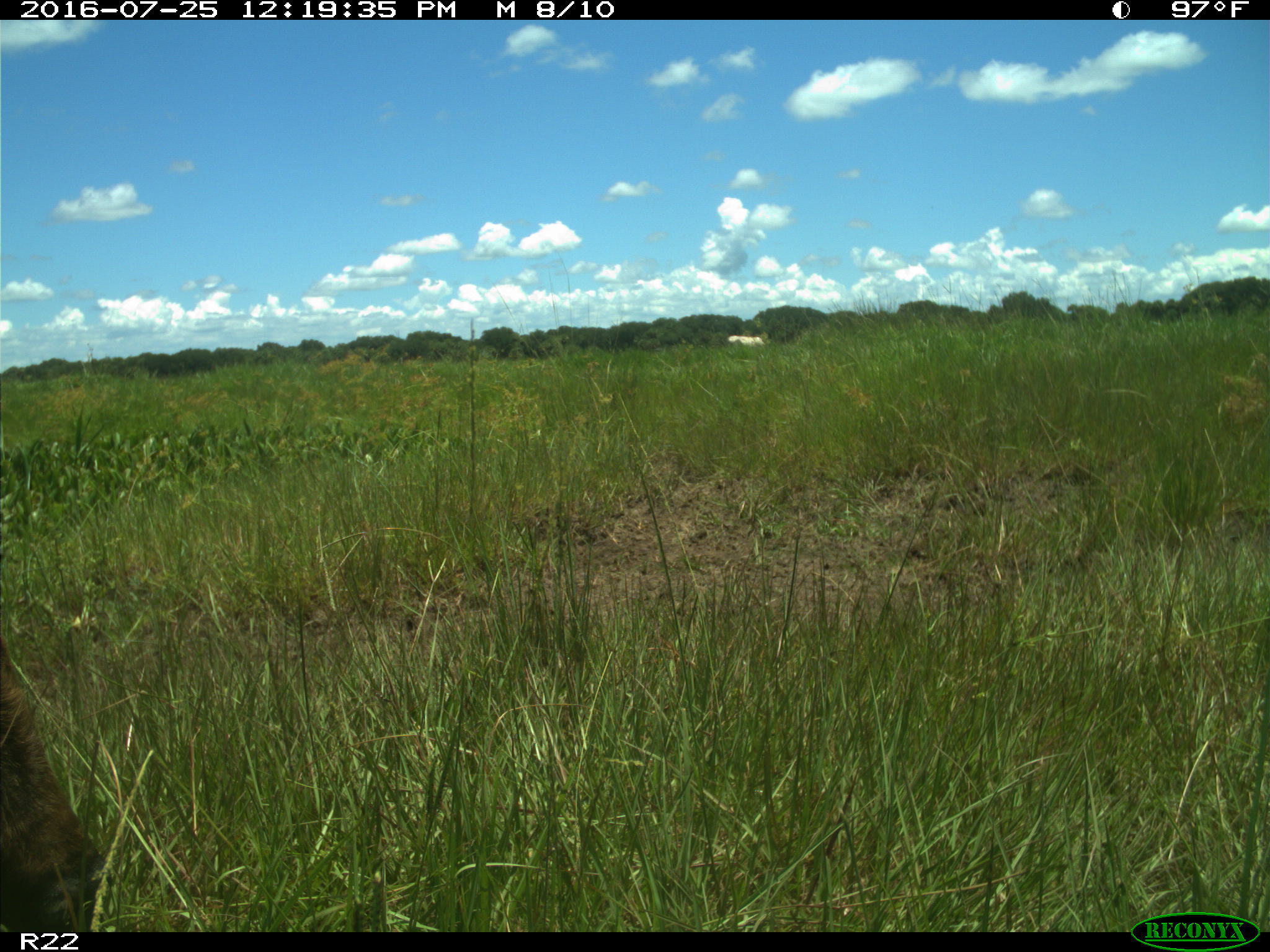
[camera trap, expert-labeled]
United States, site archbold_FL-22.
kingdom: Animalia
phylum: Chordata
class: Mammalia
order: Artiodactyla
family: Bovidae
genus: Bos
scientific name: Bos taurus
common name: domestic cow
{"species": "Bos taurus (domestic cow)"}